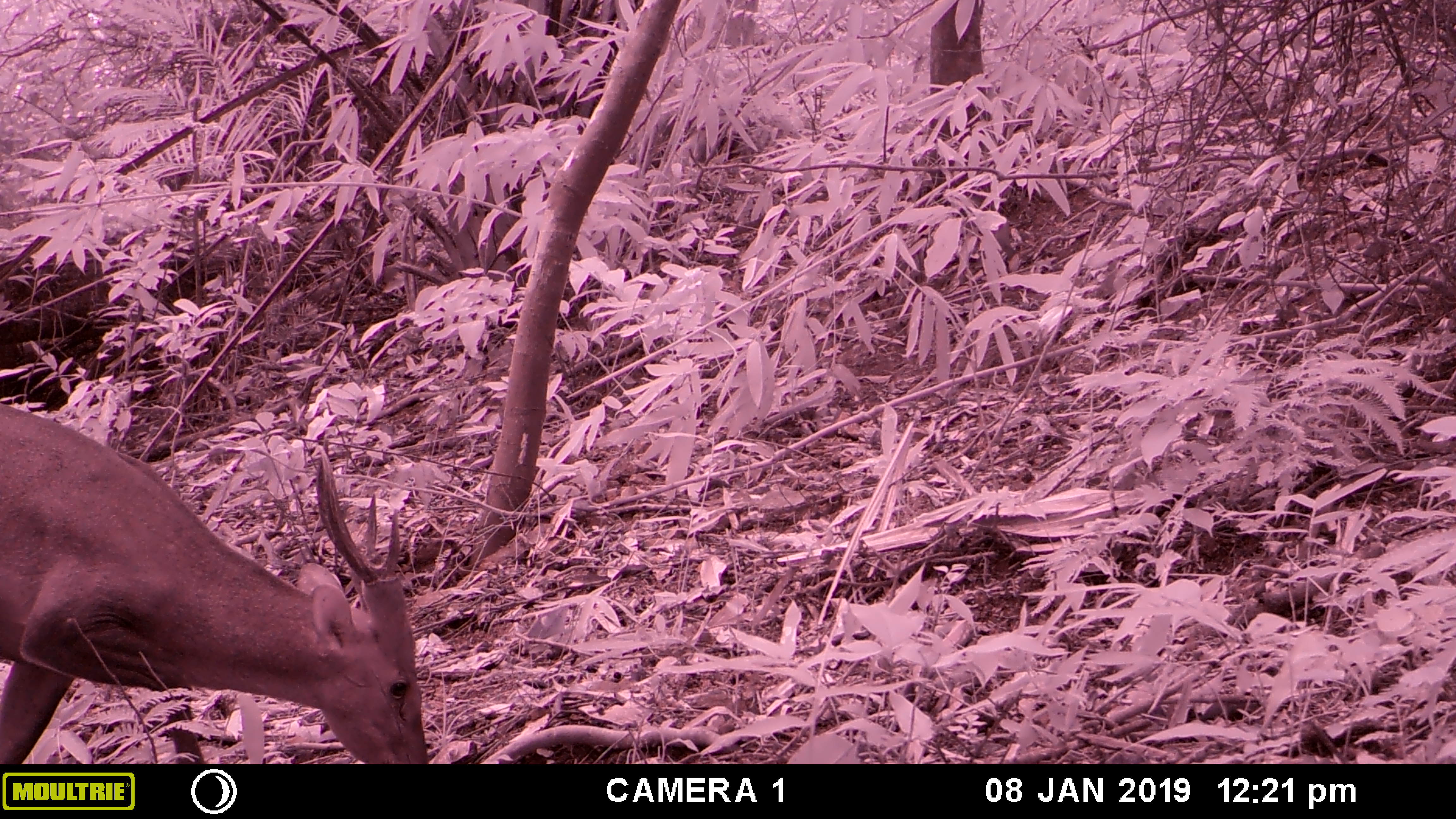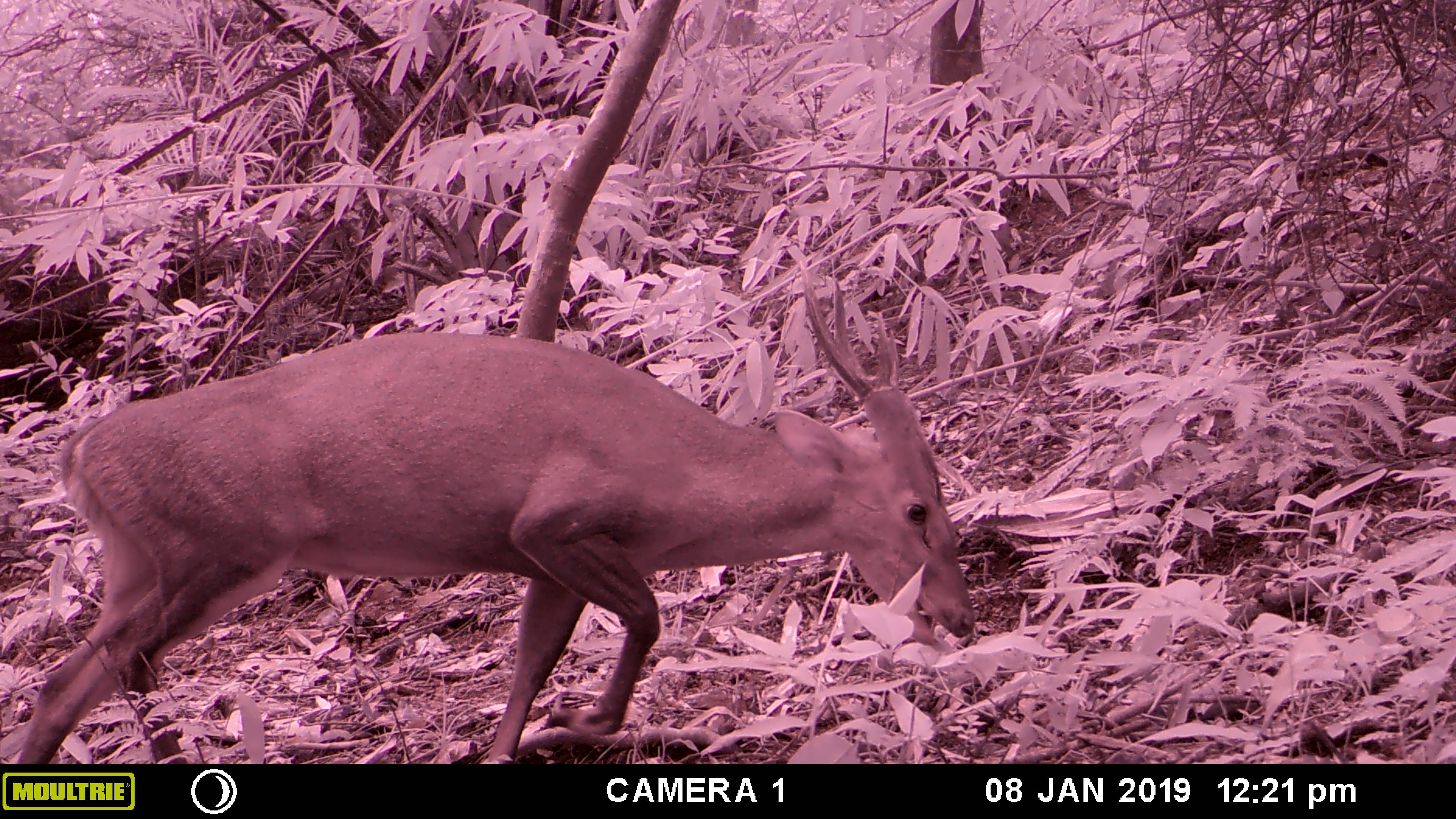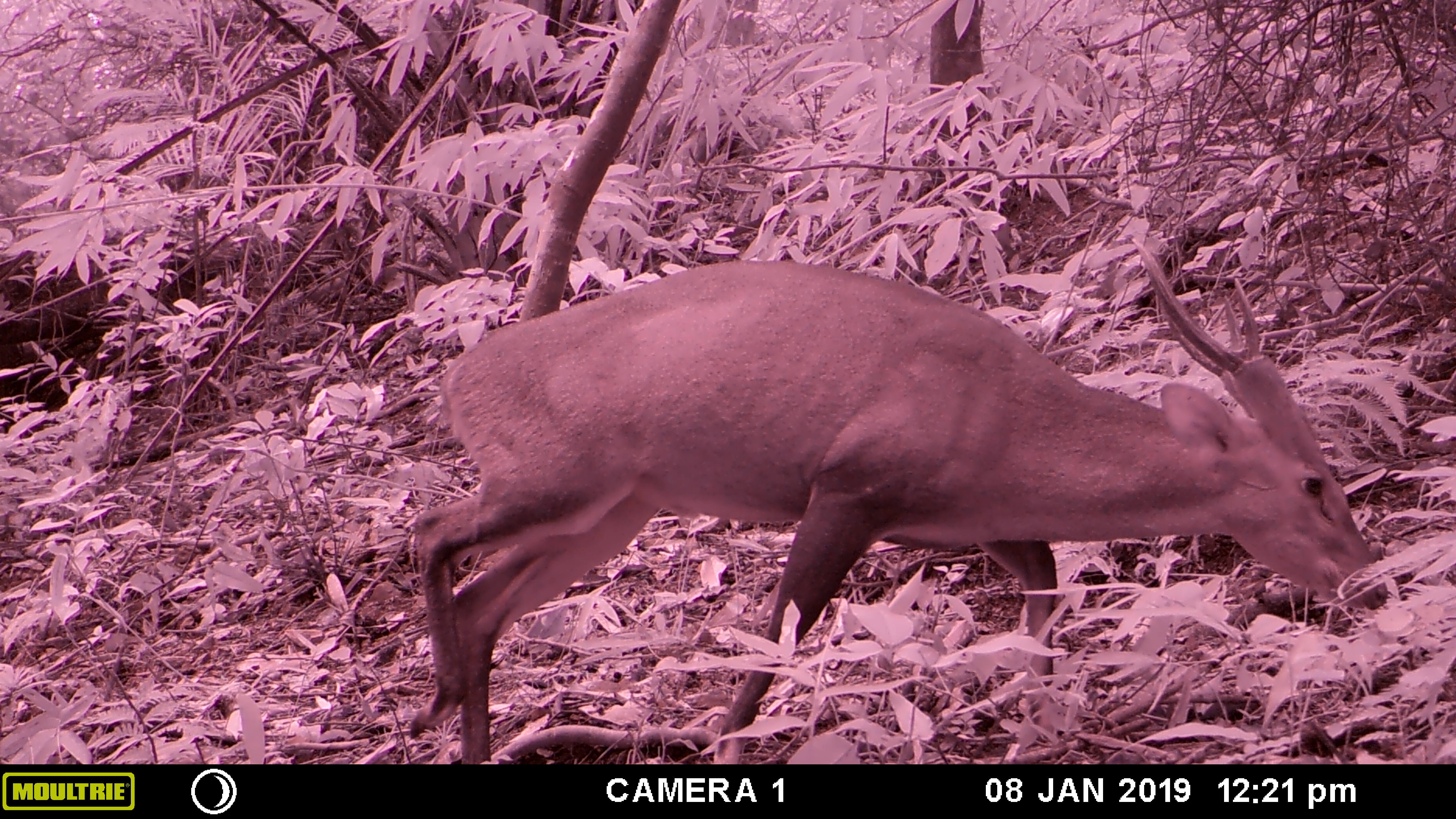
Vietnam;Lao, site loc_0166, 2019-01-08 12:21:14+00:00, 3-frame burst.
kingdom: Animalia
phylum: Chordata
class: Mammalia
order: Artiodactyla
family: Cervidae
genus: Muntiacus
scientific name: Muntiacus vuquangensis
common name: large-antlered muntjac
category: large antlered muntjac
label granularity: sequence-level